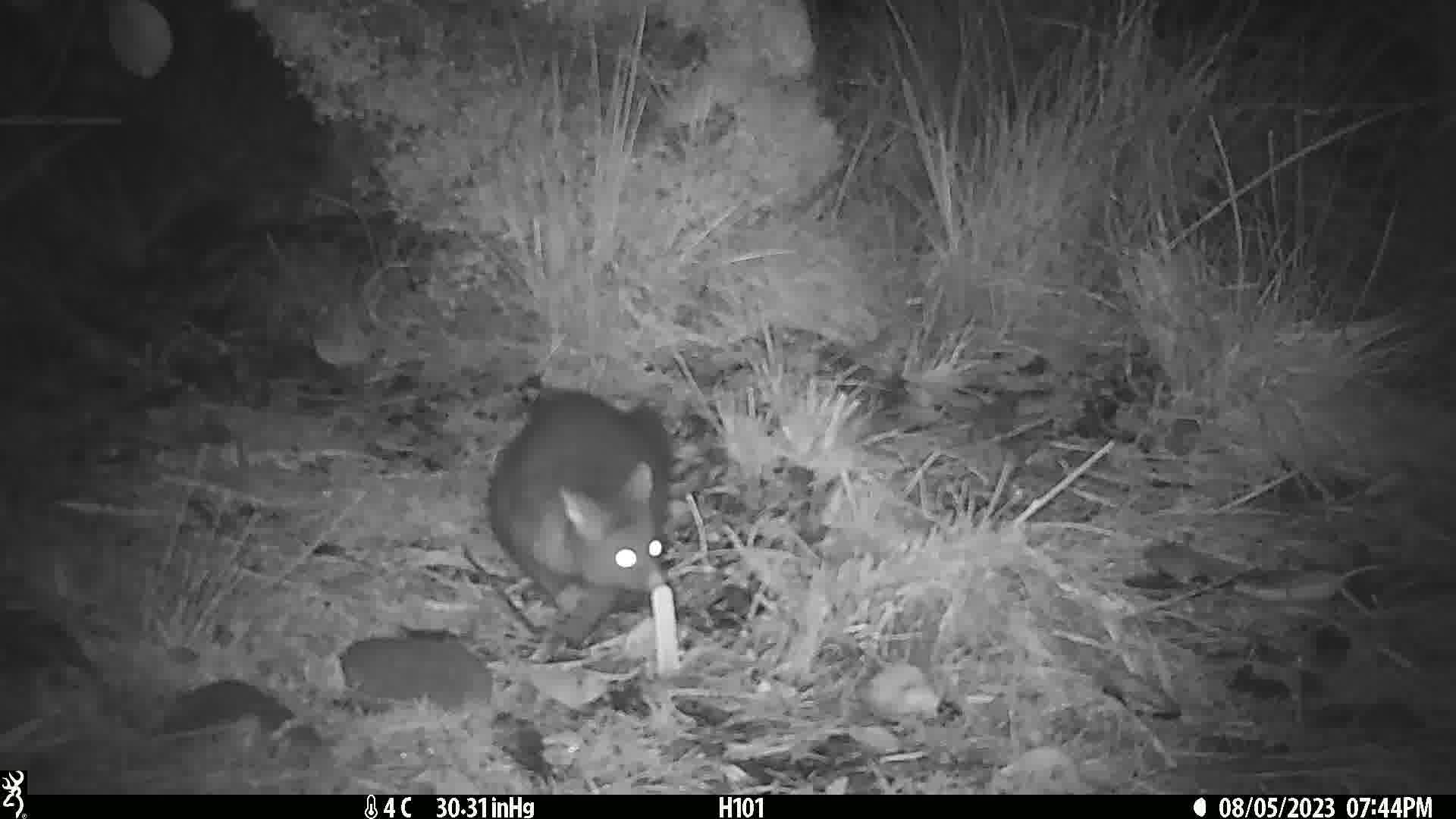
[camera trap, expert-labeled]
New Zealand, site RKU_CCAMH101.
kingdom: Animalia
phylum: Chordata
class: Mammalia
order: Diprotodontia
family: Phalangeridae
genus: Trichosurus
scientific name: Trichosurus vulpecula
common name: common brushtail possum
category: possum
Possum (common brushtail possum) (Trichosurus vulpecula).